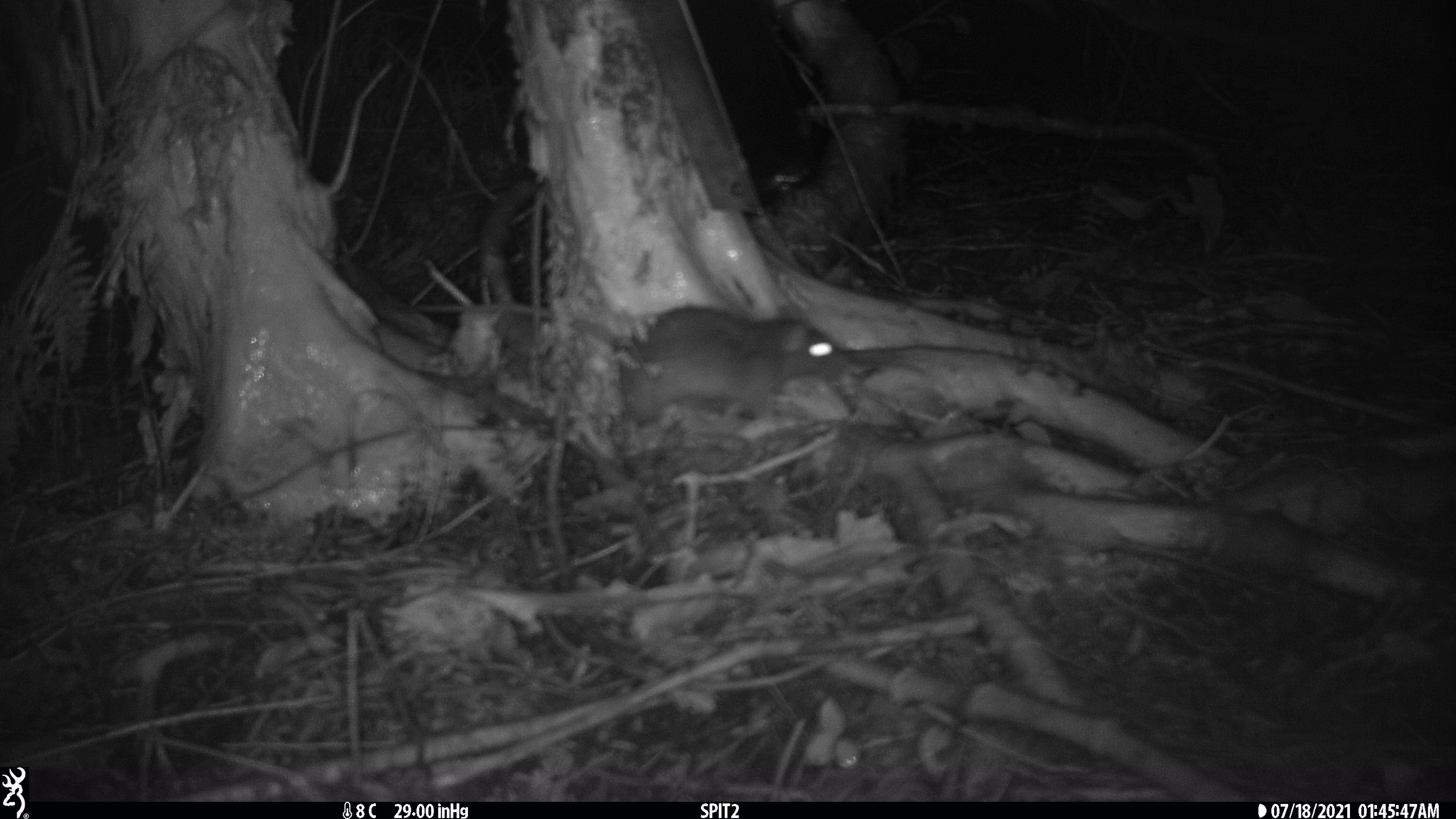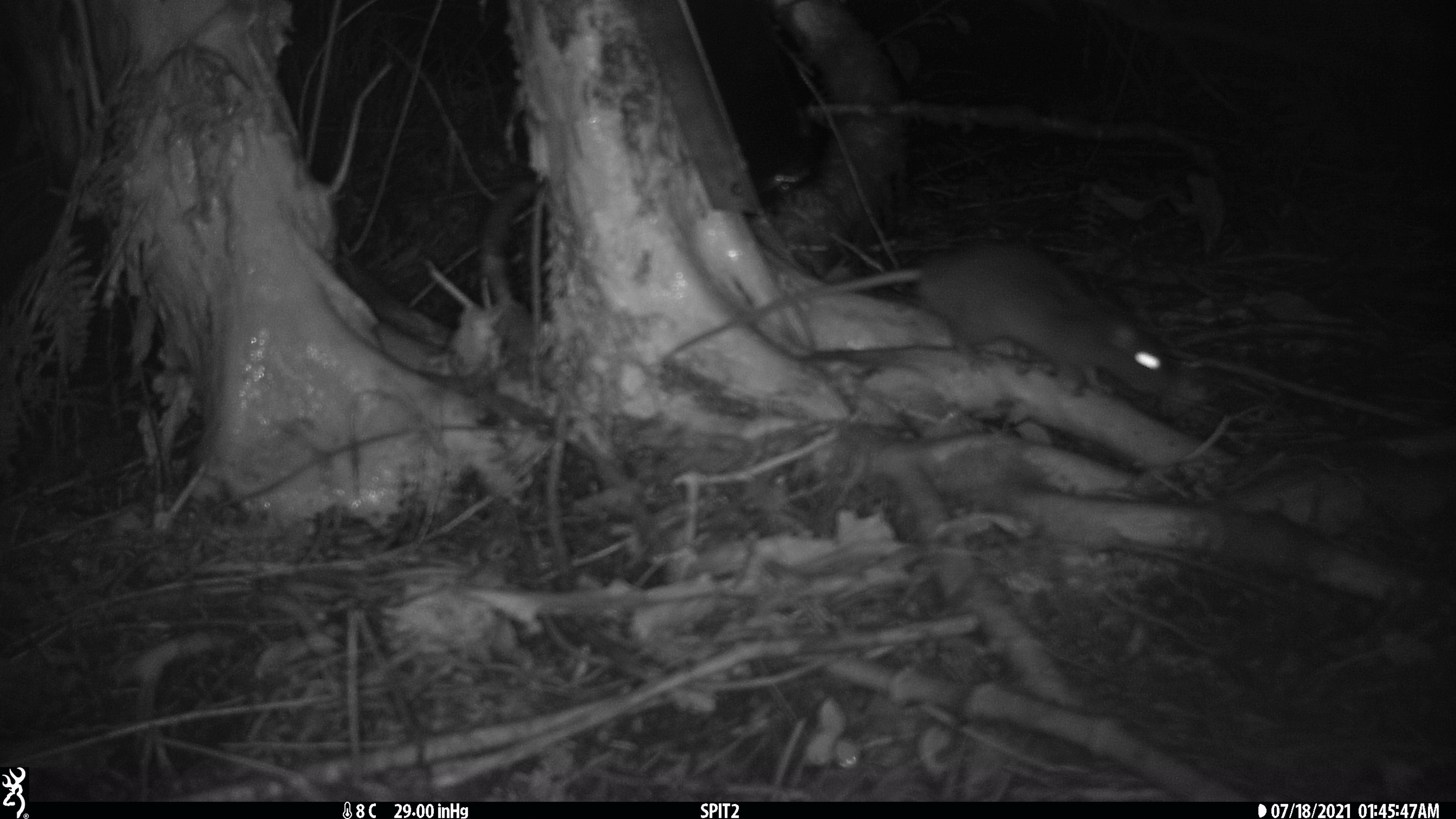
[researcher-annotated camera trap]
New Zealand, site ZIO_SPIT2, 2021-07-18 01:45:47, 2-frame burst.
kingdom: Animalia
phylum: Chordata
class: Mammalia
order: Rodentia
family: Muridae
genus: Rattus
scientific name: Rattus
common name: rat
Rat (Rattus).